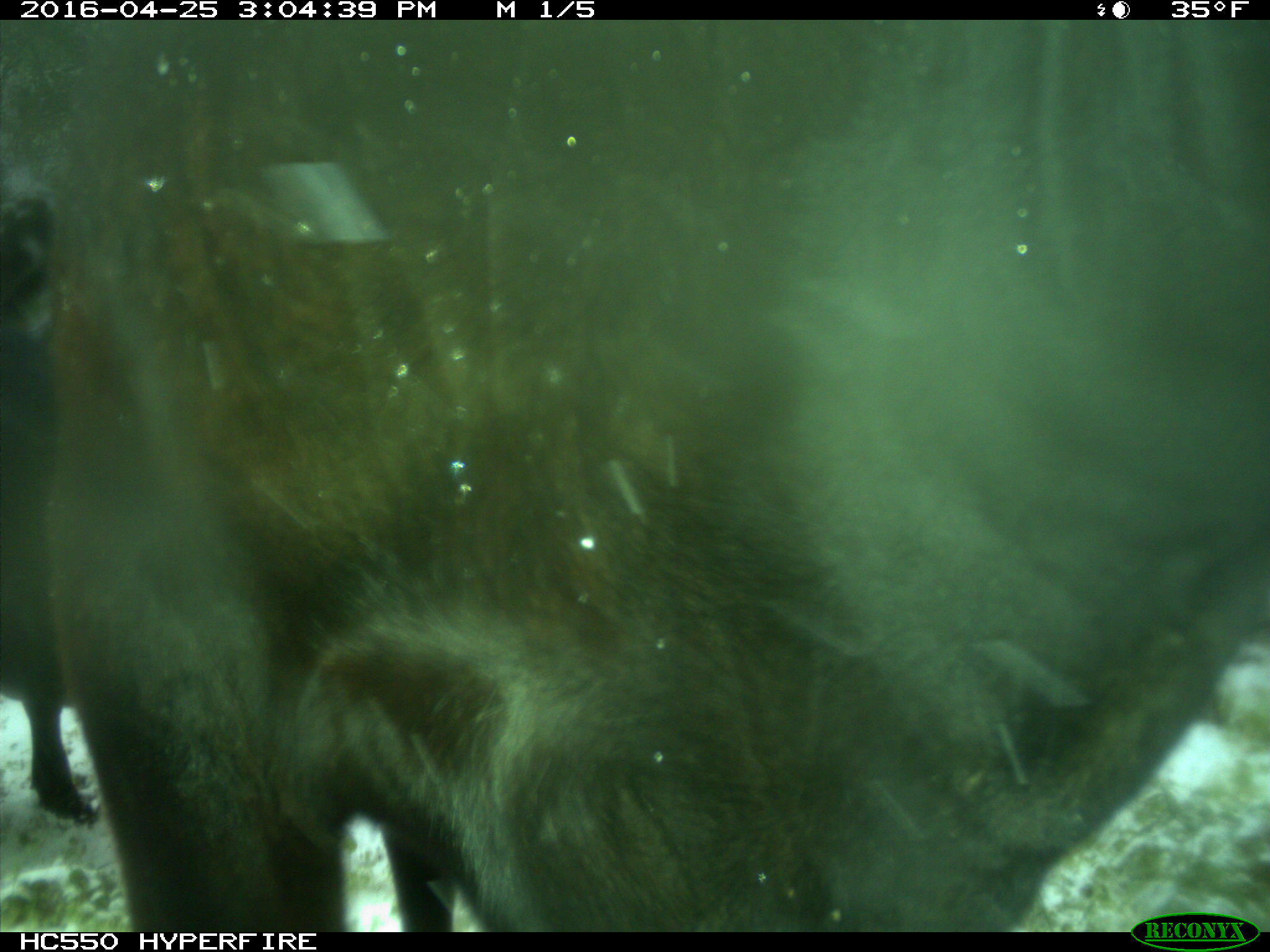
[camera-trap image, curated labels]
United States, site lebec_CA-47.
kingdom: Animalia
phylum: Chordata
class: Mammalia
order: Artiodactyla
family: Bovidae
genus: Bos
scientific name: Bos taurus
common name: domestic cow